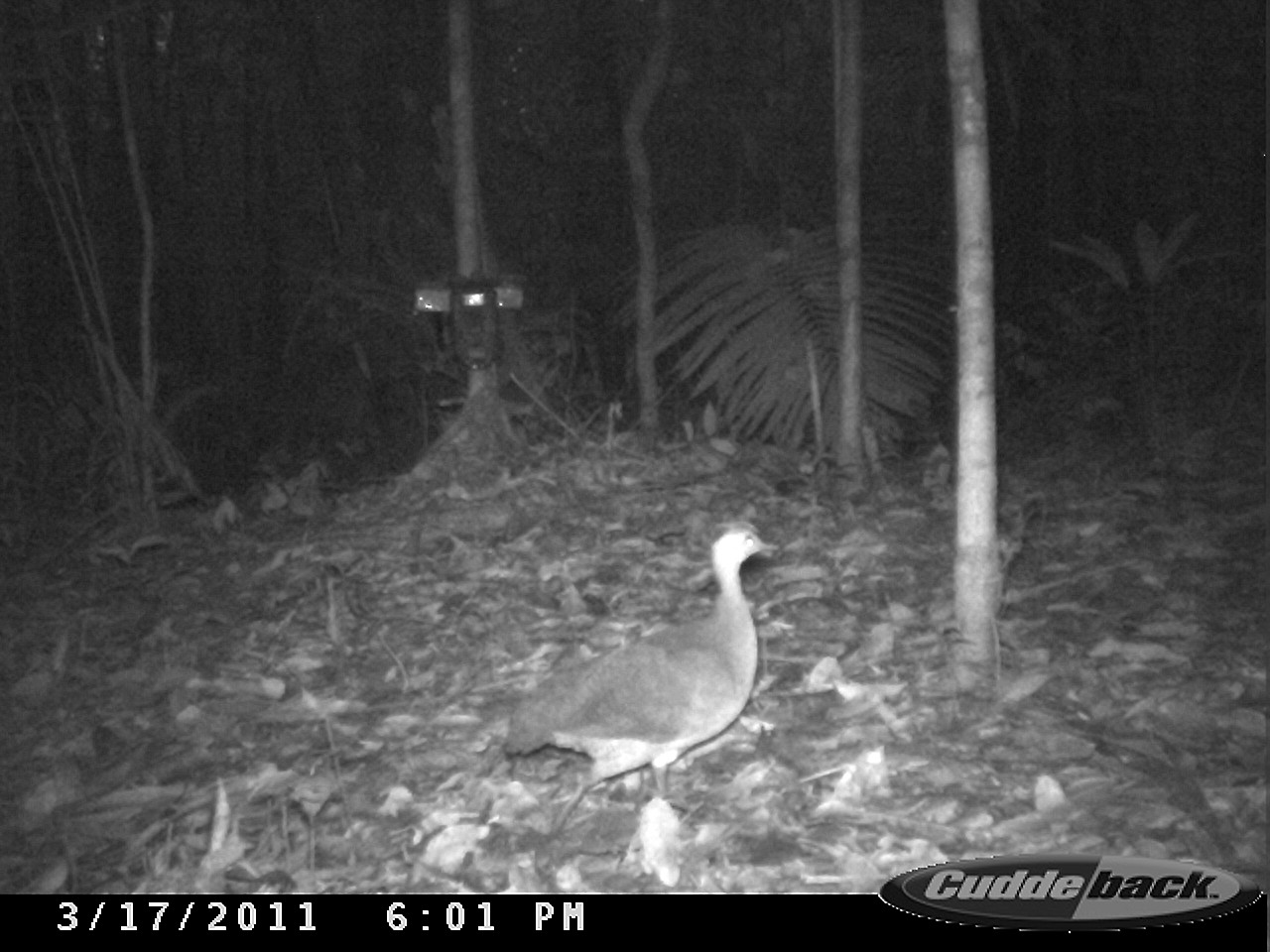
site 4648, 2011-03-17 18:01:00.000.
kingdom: Animalia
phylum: Chordata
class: Aves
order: Tinamiformes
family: Tinamidae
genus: Tinamus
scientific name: Tinamus major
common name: great tinamou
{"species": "Tinamus major (great tinamou)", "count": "1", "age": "adult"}